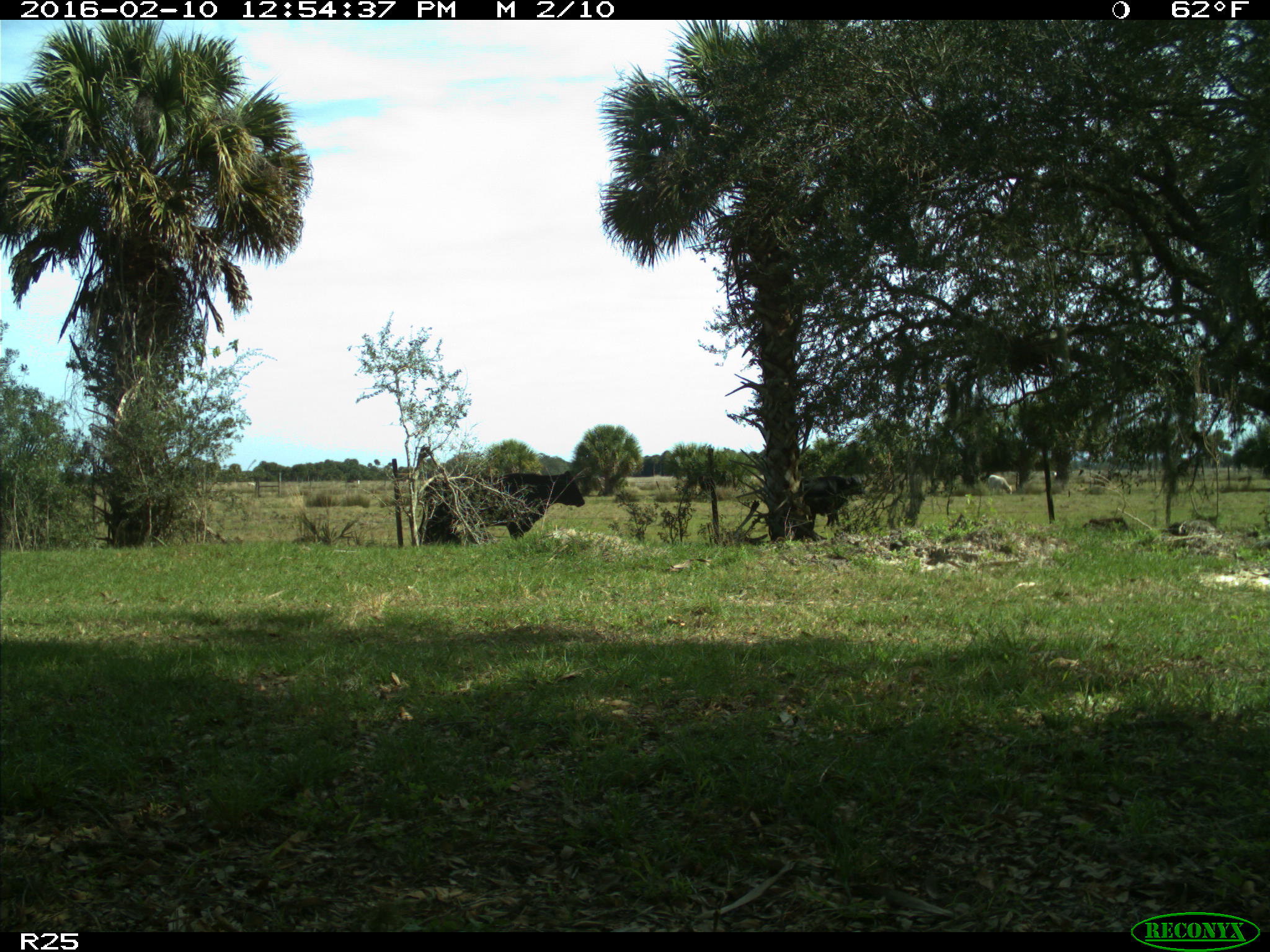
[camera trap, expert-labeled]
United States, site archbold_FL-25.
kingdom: Animalia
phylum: Chordata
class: Mammalia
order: Artiodactyla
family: Bovidae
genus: Bos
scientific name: Bos taurus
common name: domestic cow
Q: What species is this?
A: Bos taurus (domestic cow).